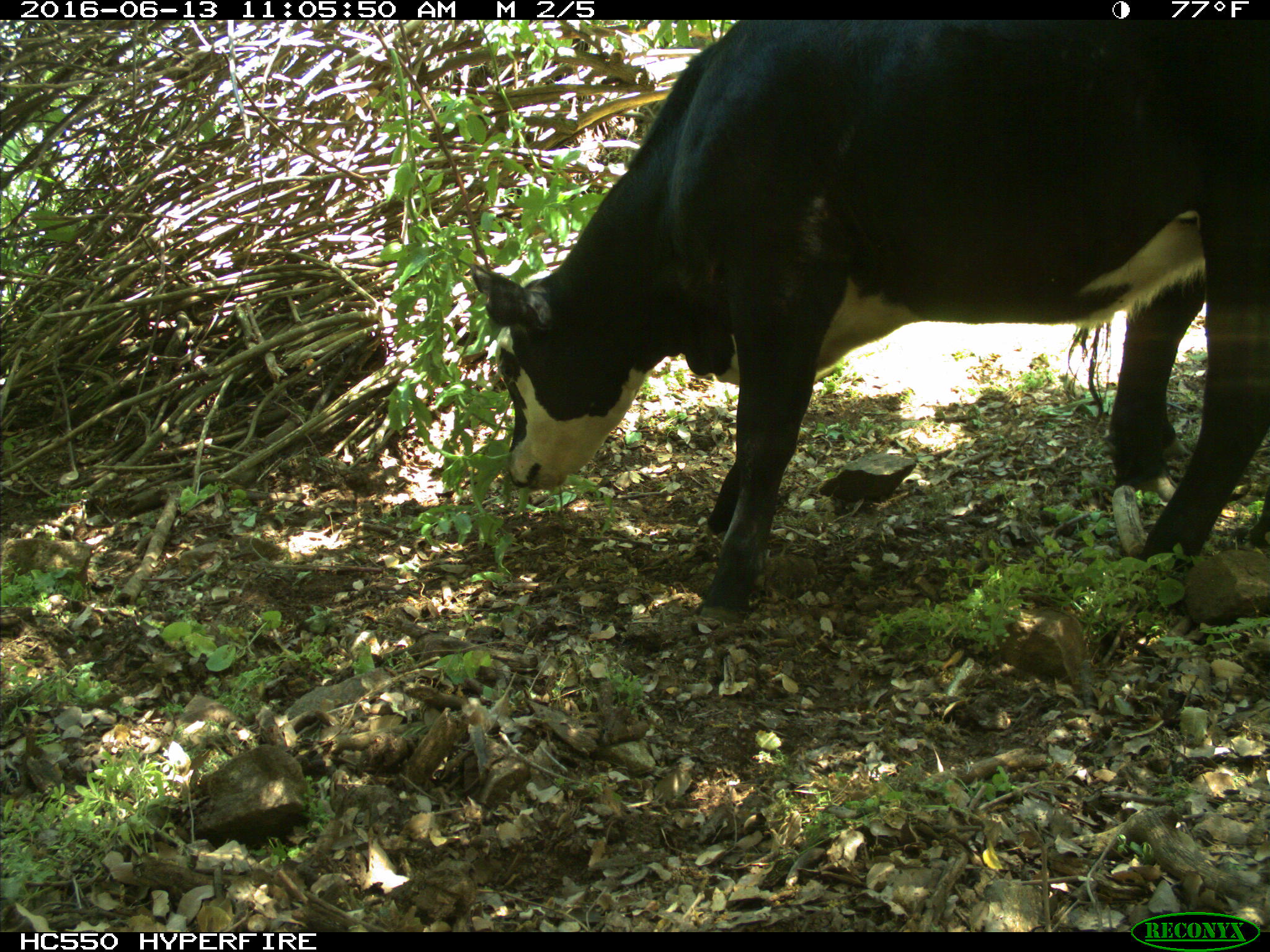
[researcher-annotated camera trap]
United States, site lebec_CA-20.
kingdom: Animalia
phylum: Chordata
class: Mammalia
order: Artiodactyla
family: Bovidae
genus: Bos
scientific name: Bos taurus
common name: domestic cow